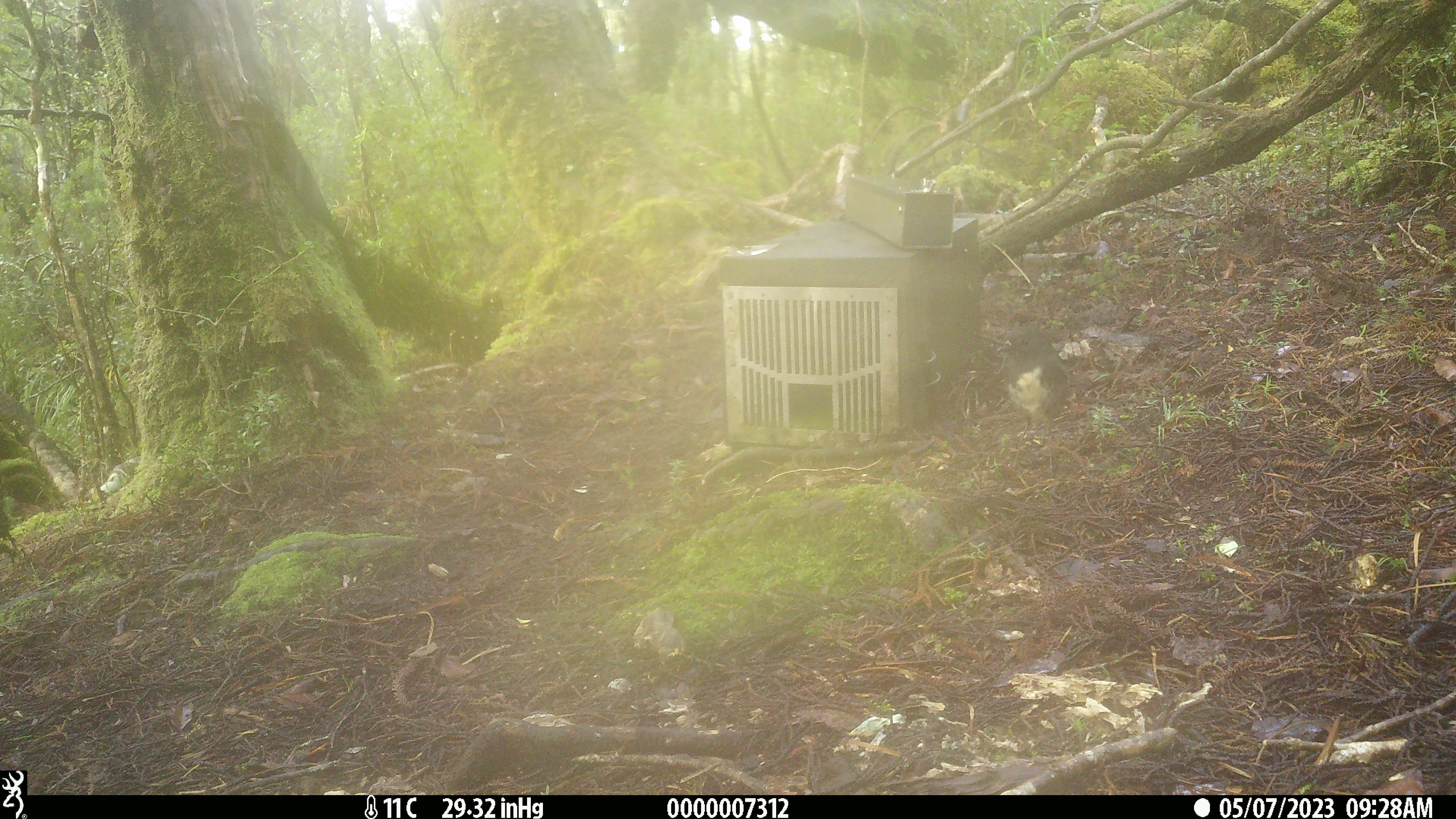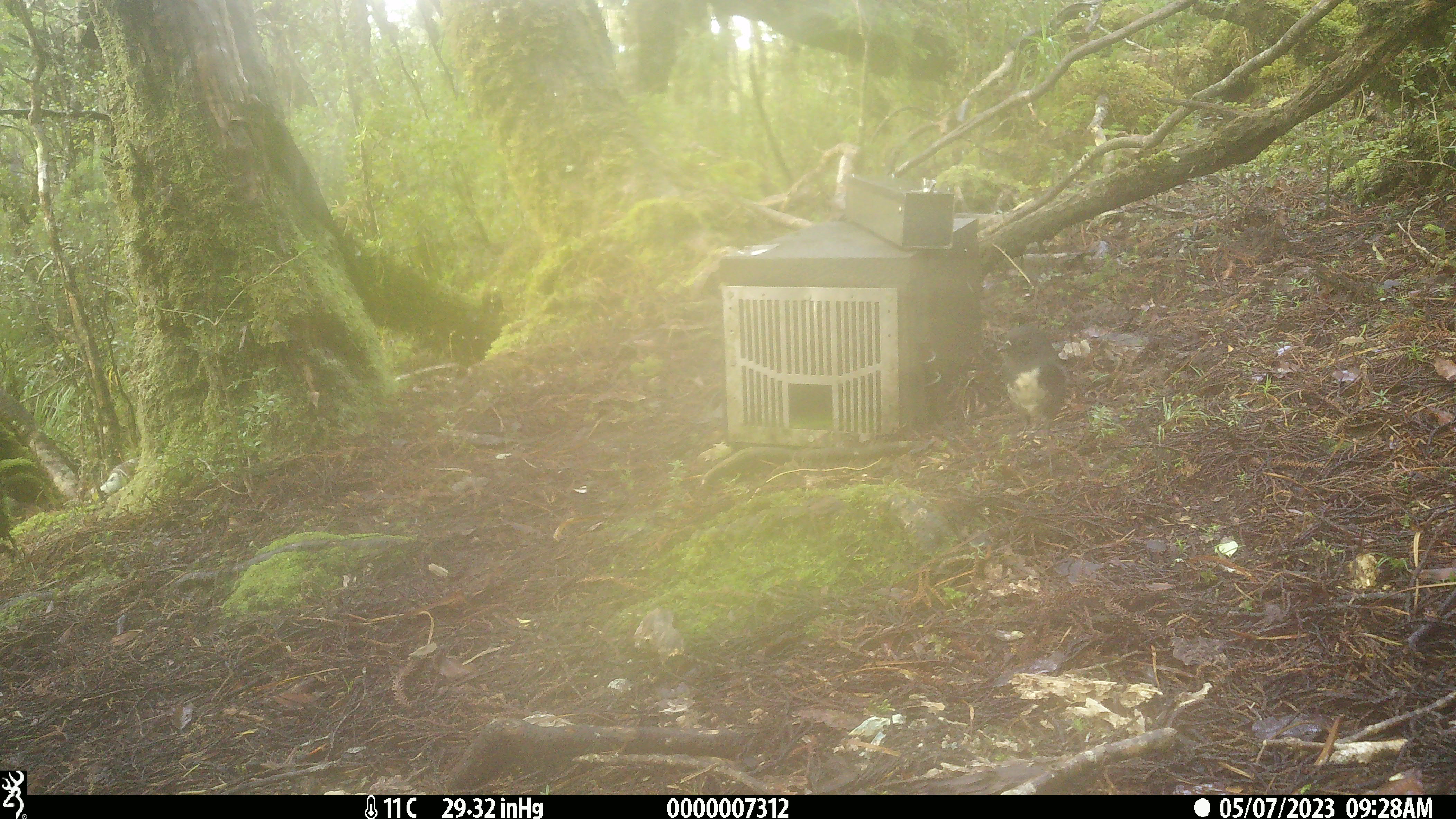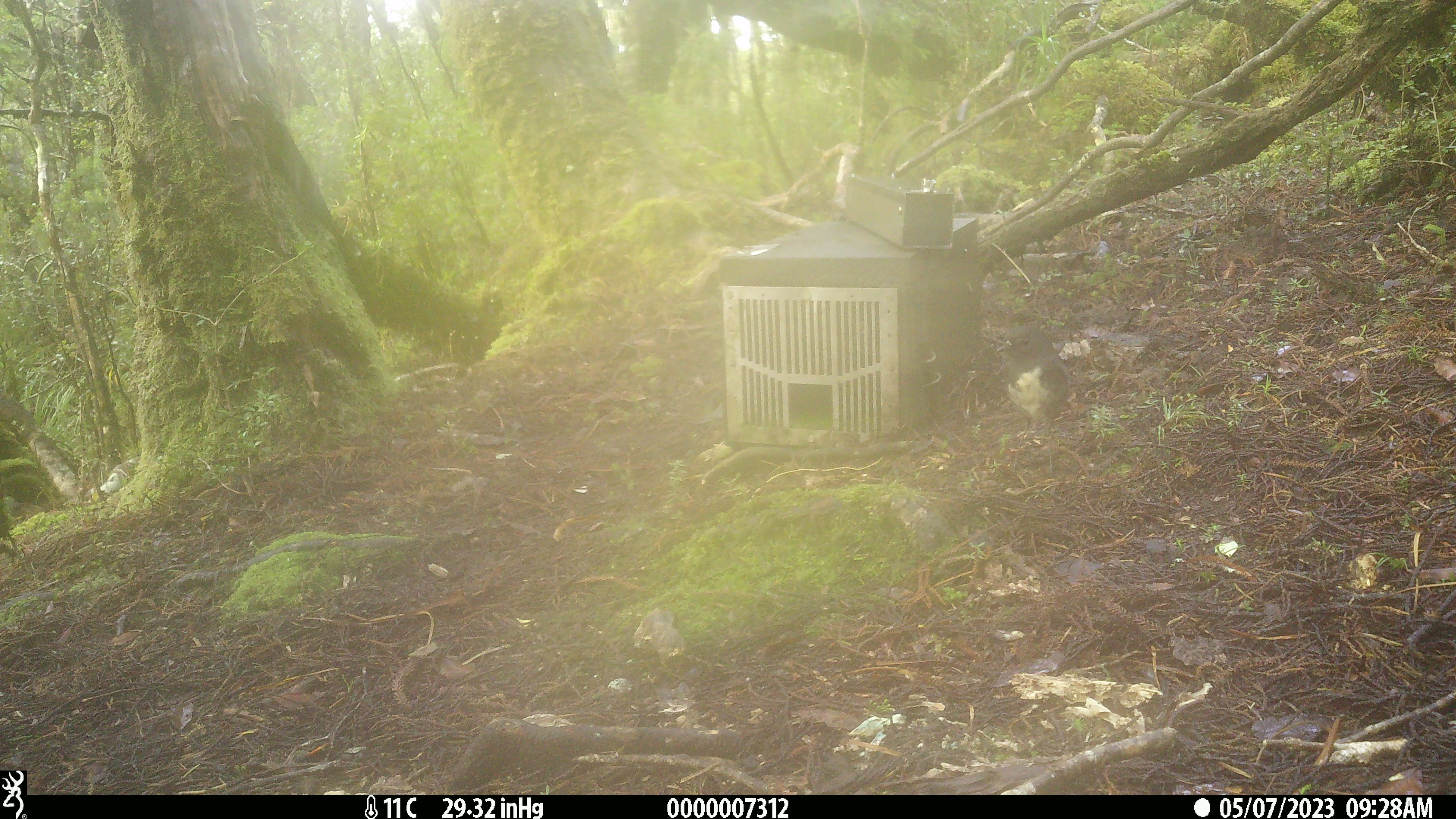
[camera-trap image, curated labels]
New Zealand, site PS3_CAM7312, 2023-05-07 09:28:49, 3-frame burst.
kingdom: Animalia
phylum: Chordata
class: Aves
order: Passeriformes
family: Petroicidae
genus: Petroica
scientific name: Petroica australis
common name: new zealand robin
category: robin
Robin (new zealand robin) (Petroica australis).